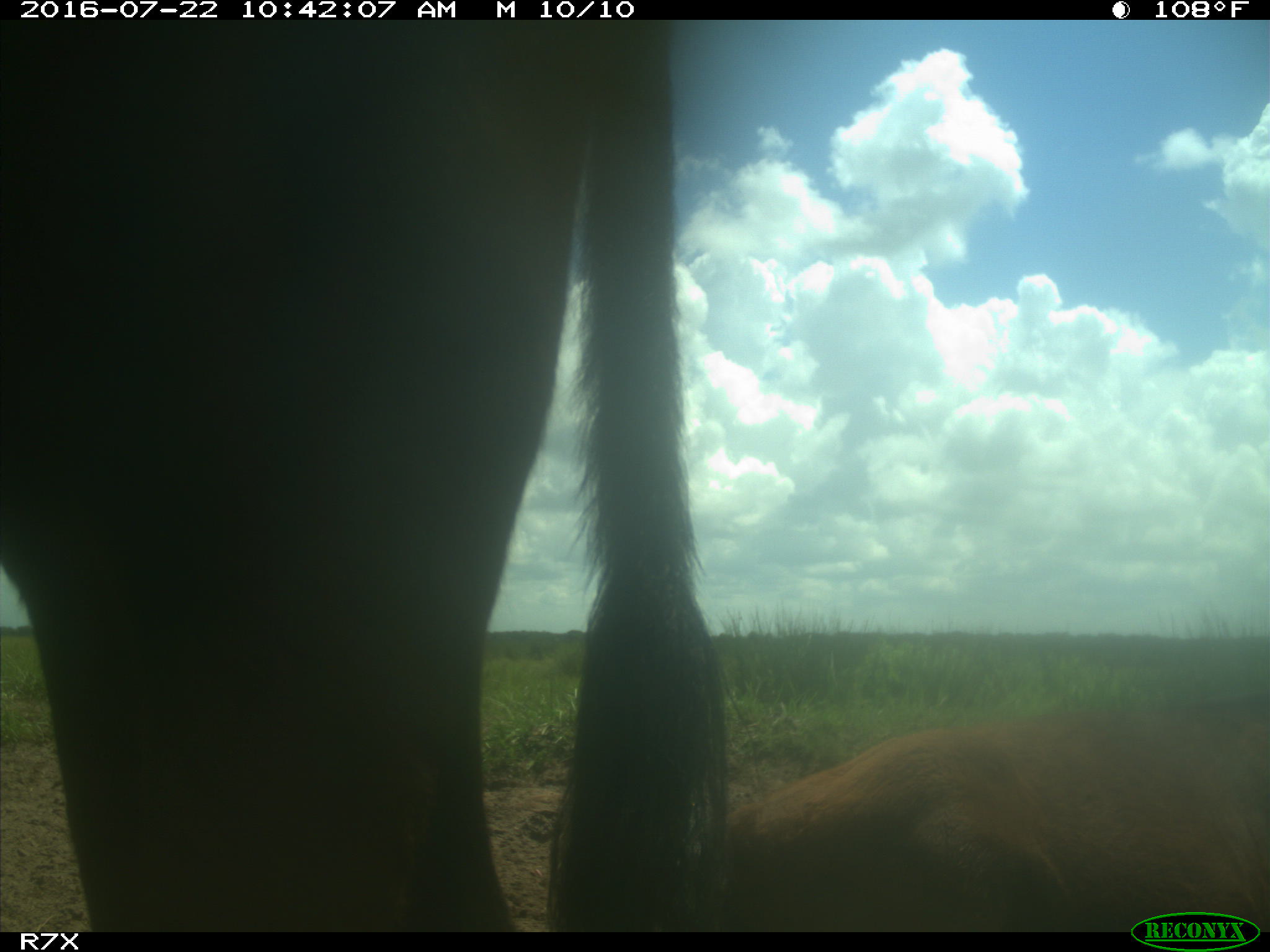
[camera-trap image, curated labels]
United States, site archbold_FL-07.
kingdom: Animalia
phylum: Chordata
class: Mammalia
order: Artiodactyla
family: Bovidae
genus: Bos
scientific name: Bos taurus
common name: domestic cow